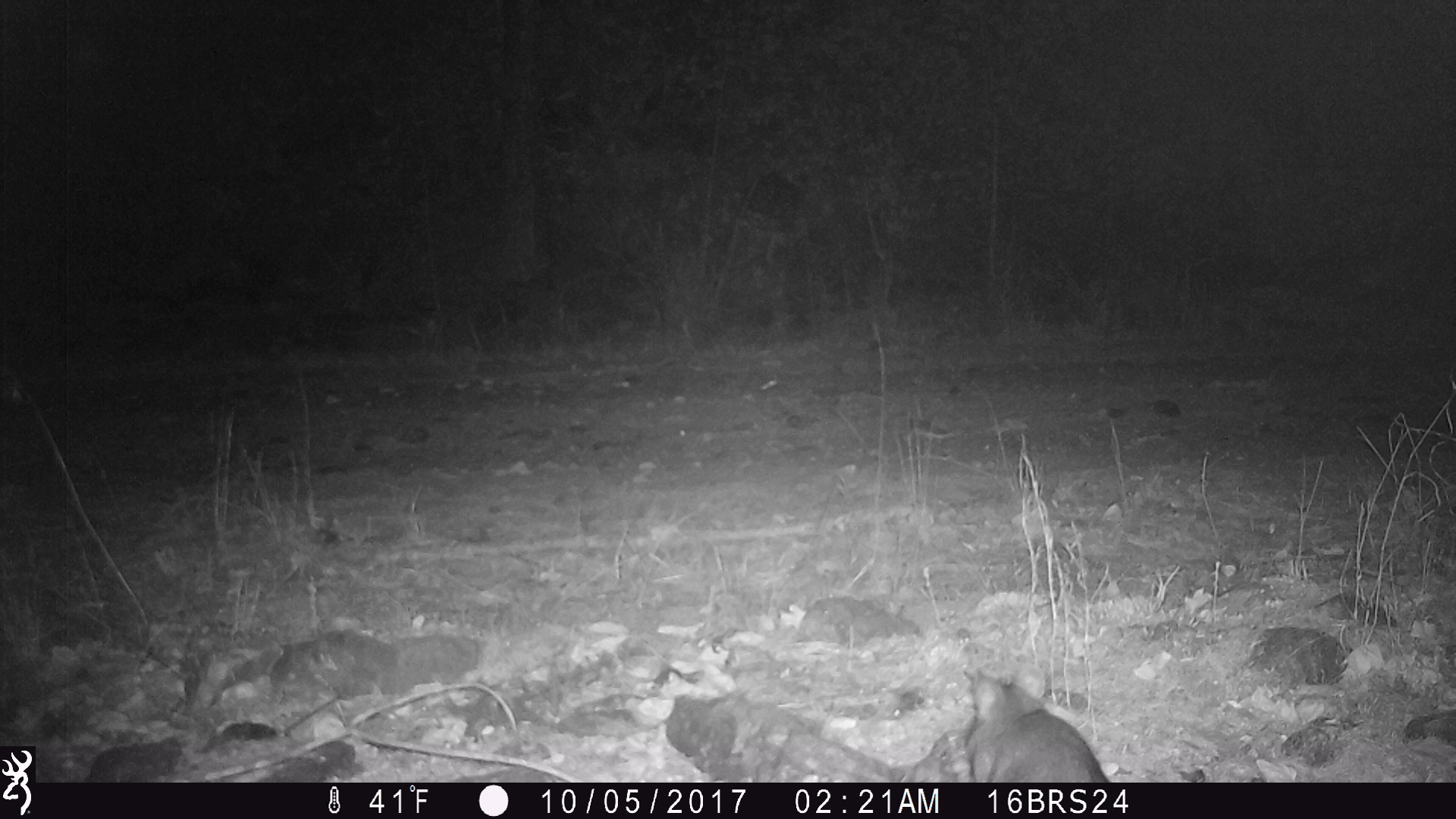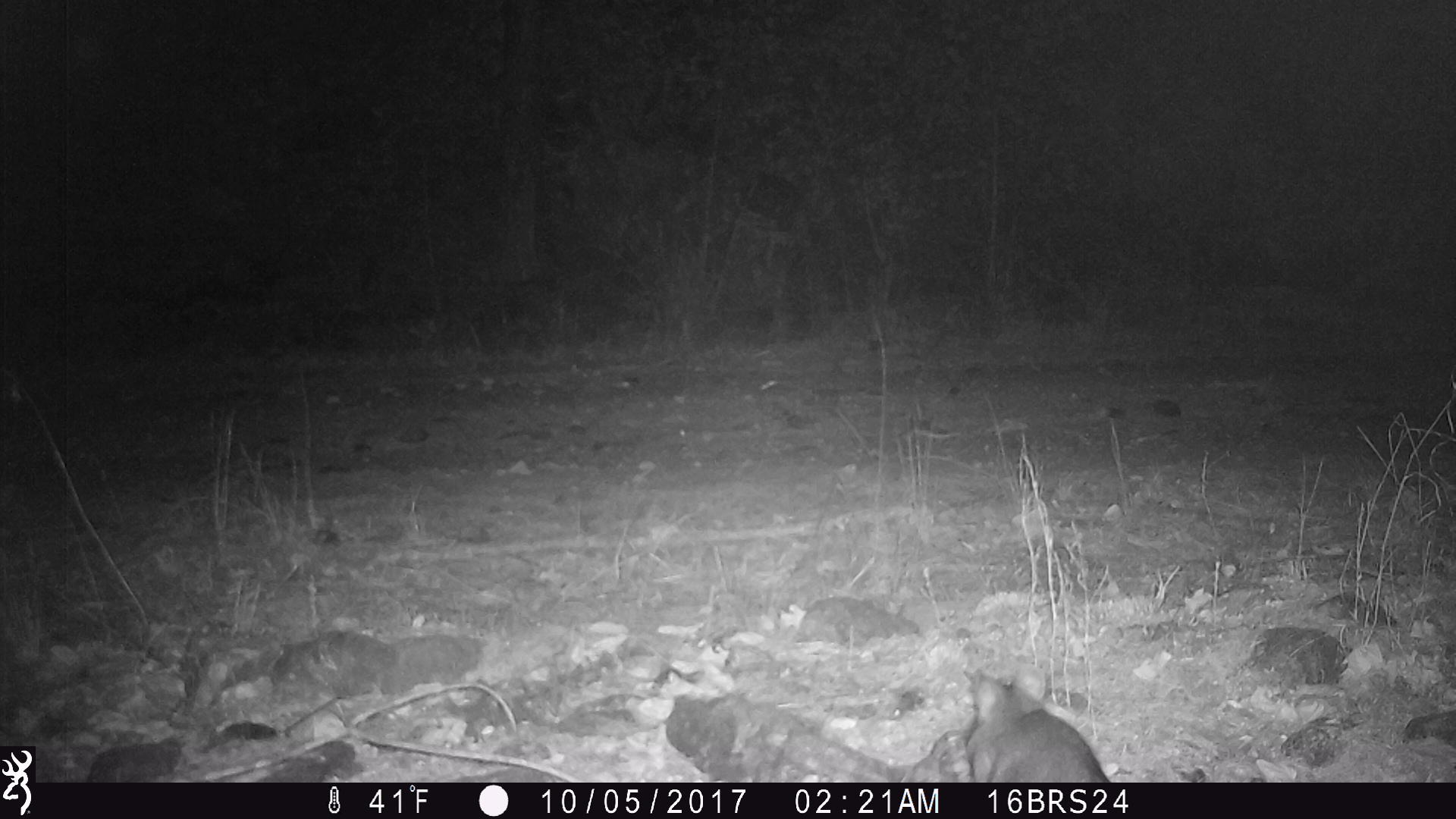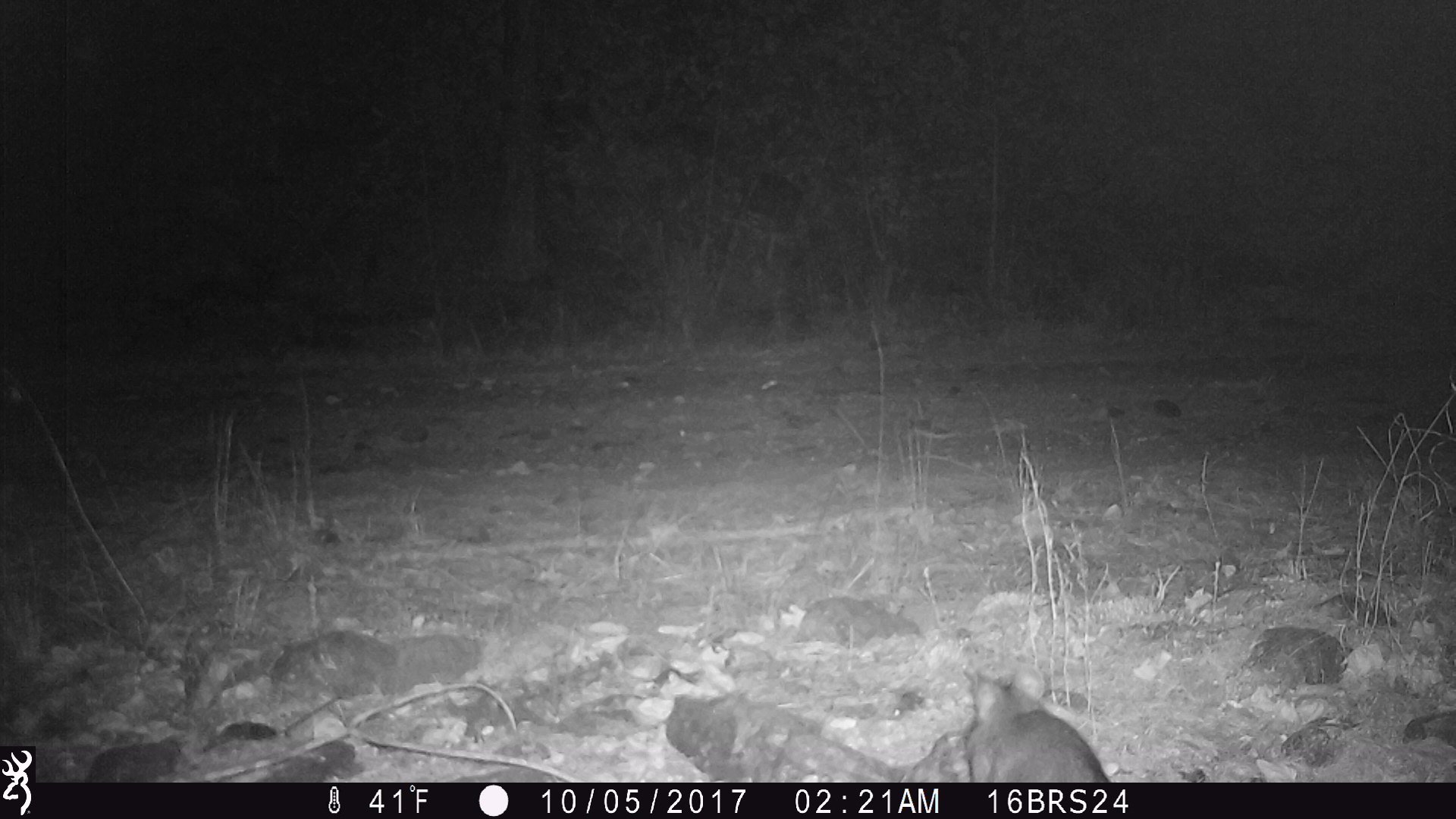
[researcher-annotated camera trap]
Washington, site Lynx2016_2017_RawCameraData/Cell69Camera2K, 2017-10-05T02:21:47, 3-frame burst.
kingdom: Animalia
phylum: Chordata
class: Mammalia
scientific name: Mammalia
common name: small mammal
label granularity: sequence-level